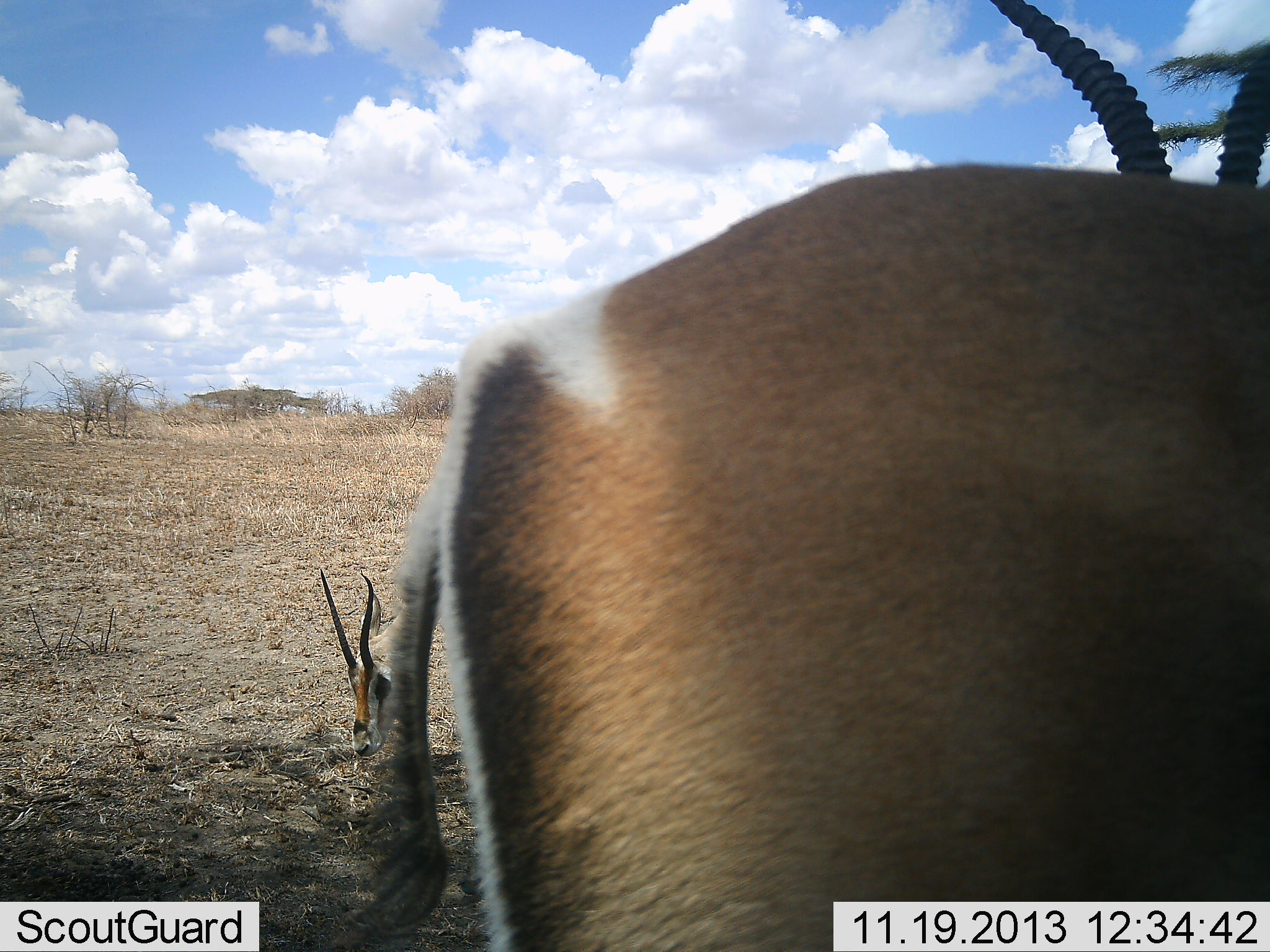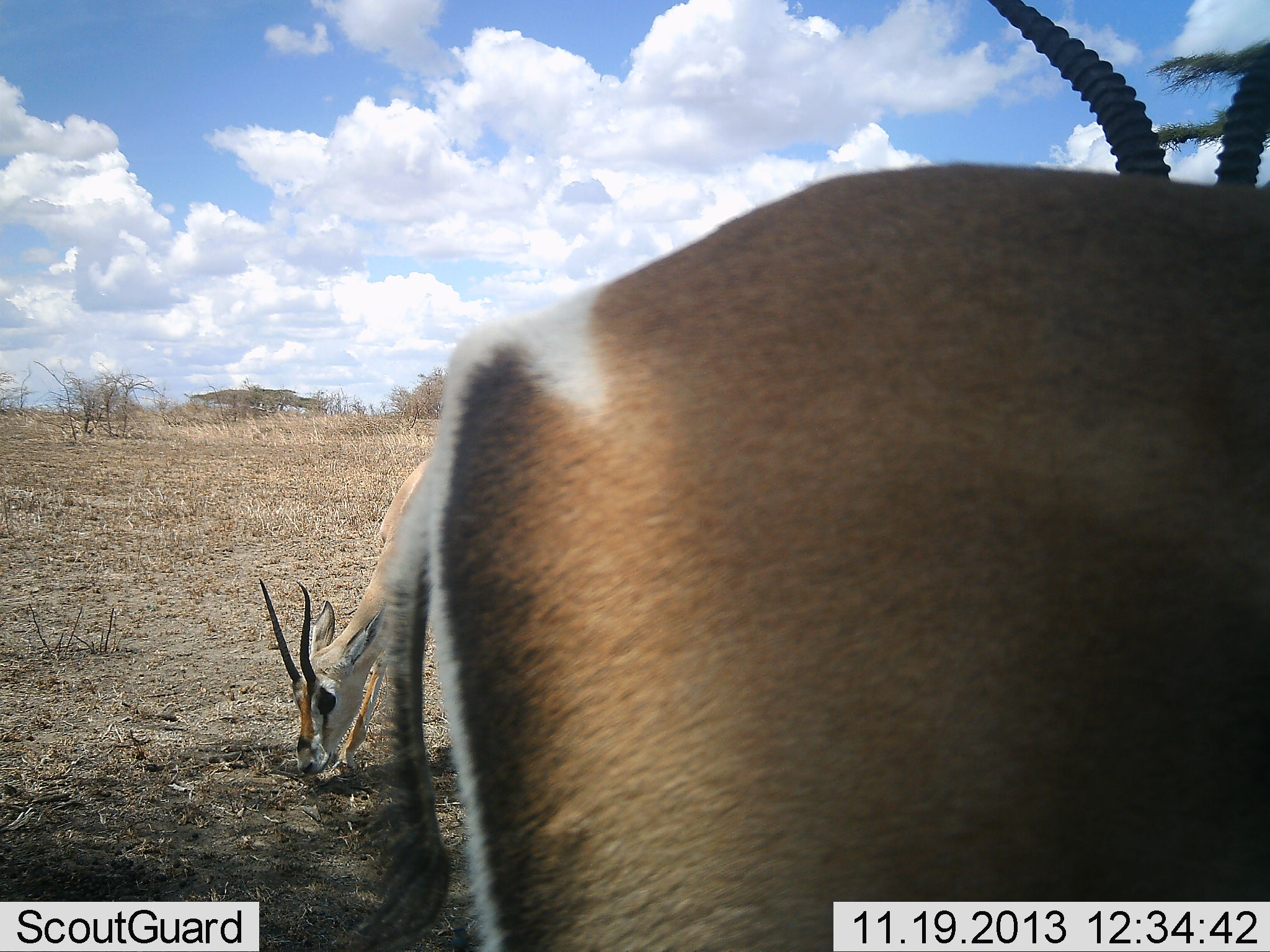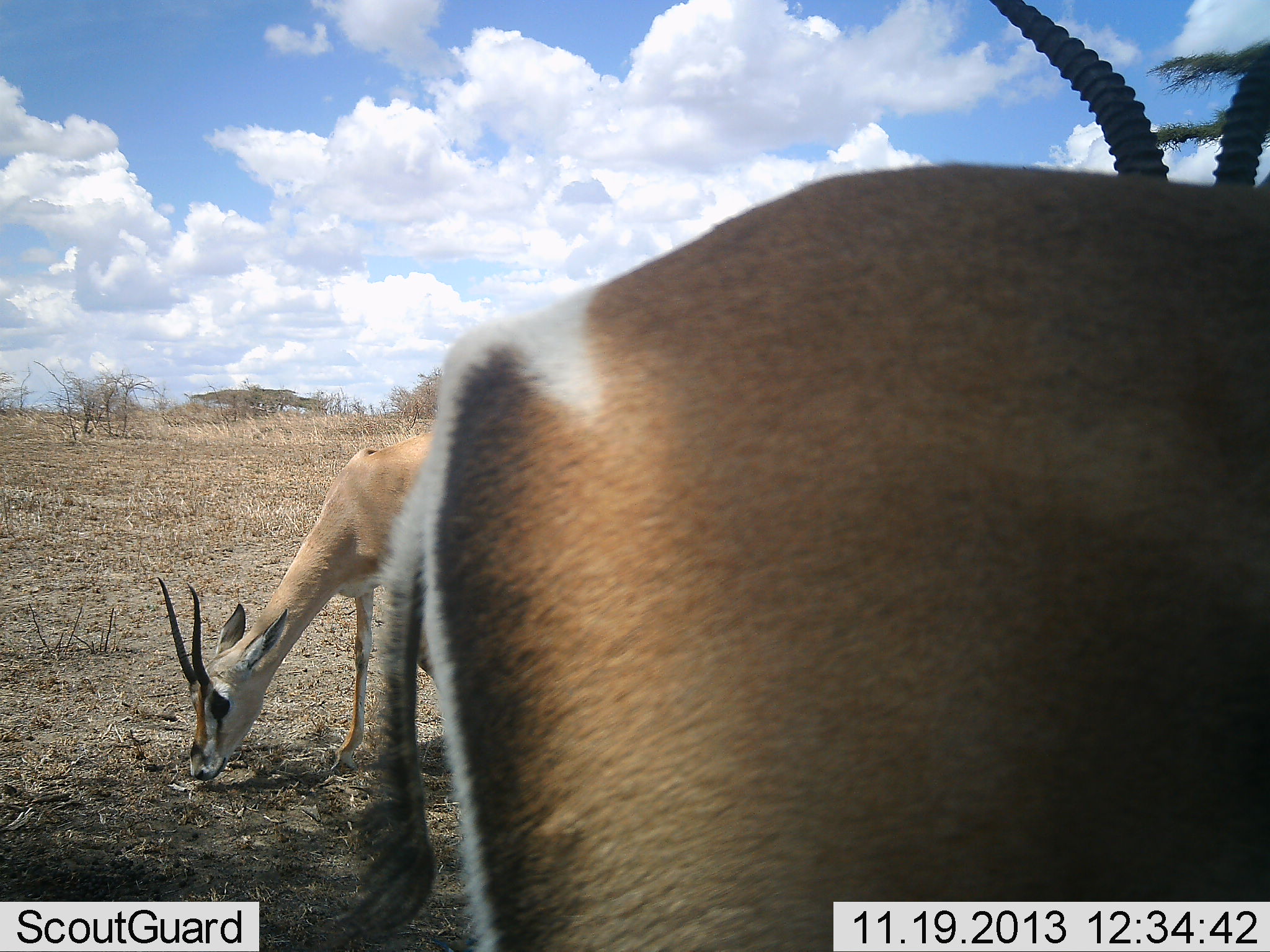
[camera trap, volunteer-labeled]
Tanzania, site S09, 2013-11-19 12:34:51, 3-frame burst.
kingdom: Animalia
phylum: Chordata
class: Mammalia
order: Artiodactyla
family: Bovidae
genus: Nanger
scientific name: Nanger granti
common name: grant's gazelle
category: gazellegrants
Gazellegrants (grant's gazelle) (Nanger granti), count 3. Behavior (volunteer vote fractions): standing 77%, resting 5%, moving 5%, interacting 0%. Young present (vote fraction): 0%. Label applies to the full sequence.